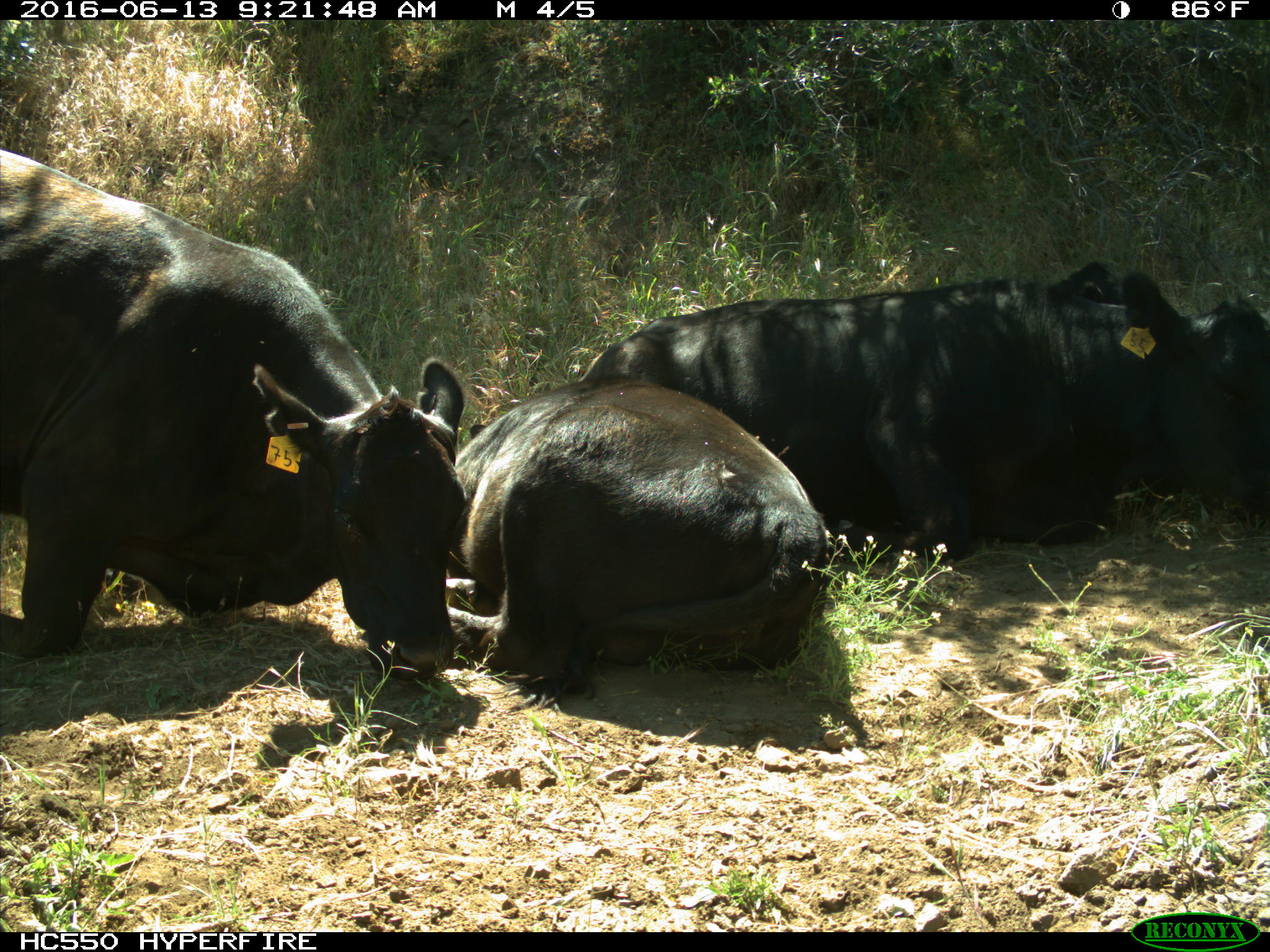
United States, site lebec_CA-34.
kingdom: Animalia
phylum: Chordata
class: Mammalia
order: Artiodactyla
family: Bovidae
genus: Bos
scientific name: Bos taurus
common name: domestic cow